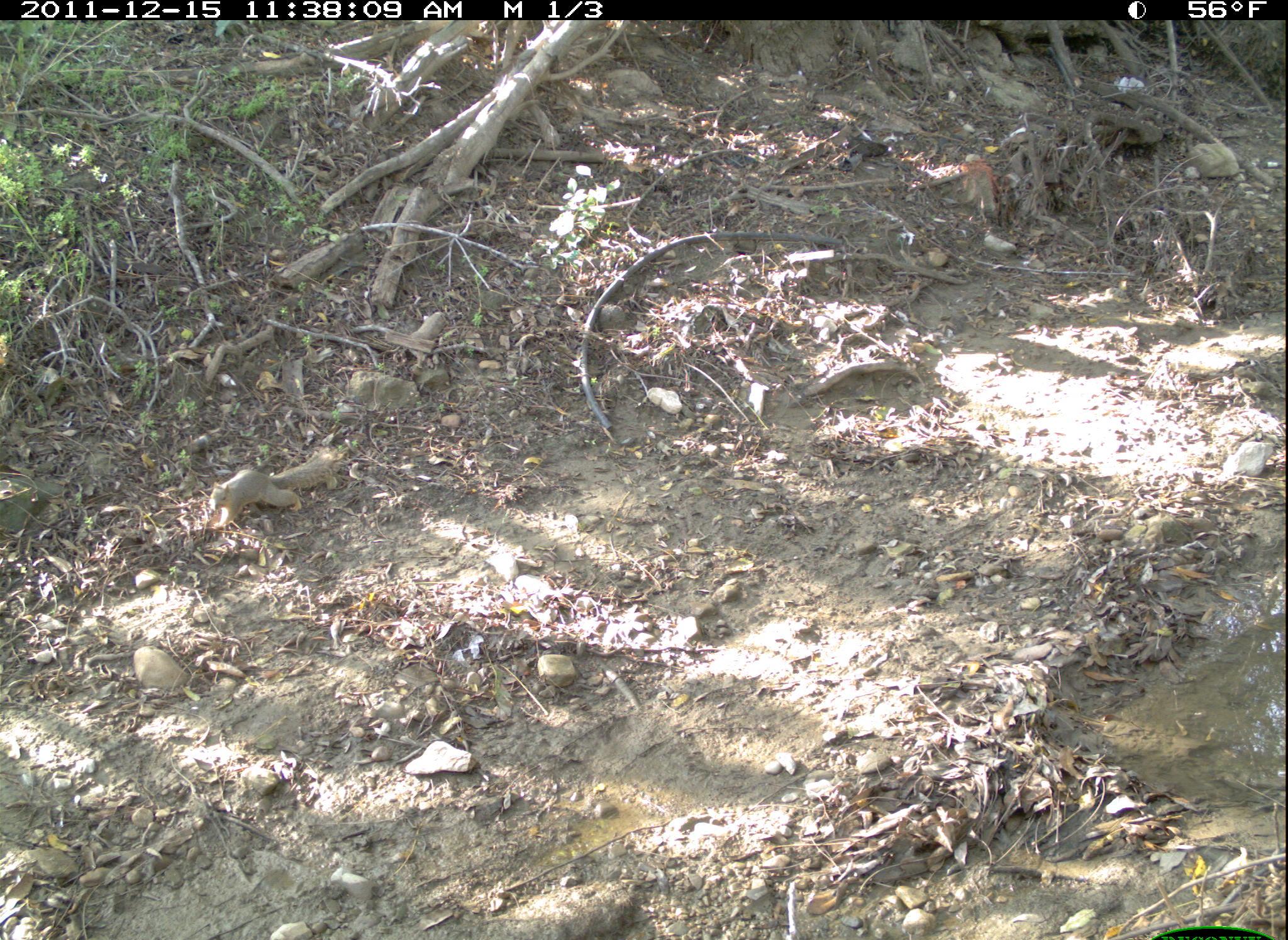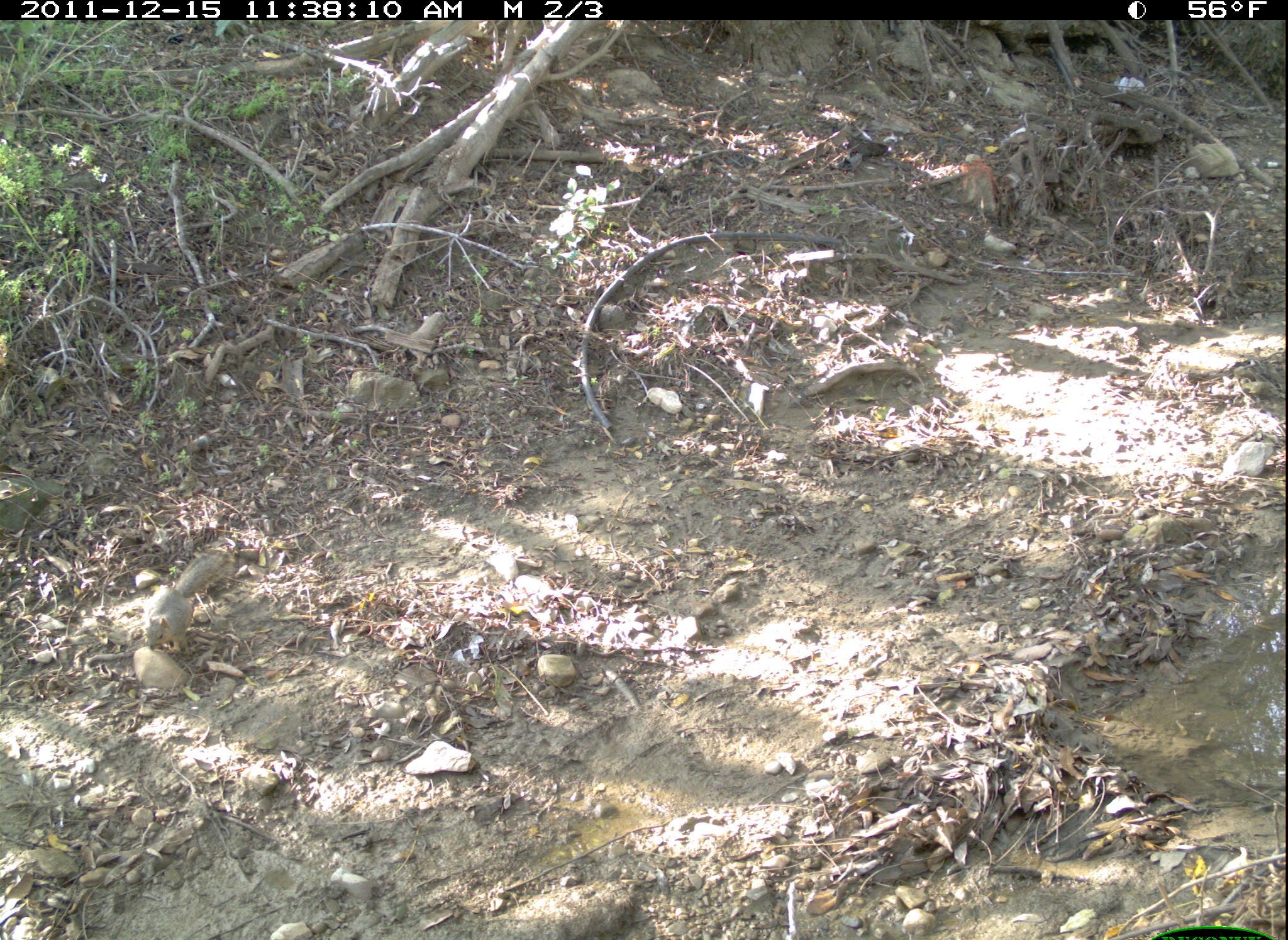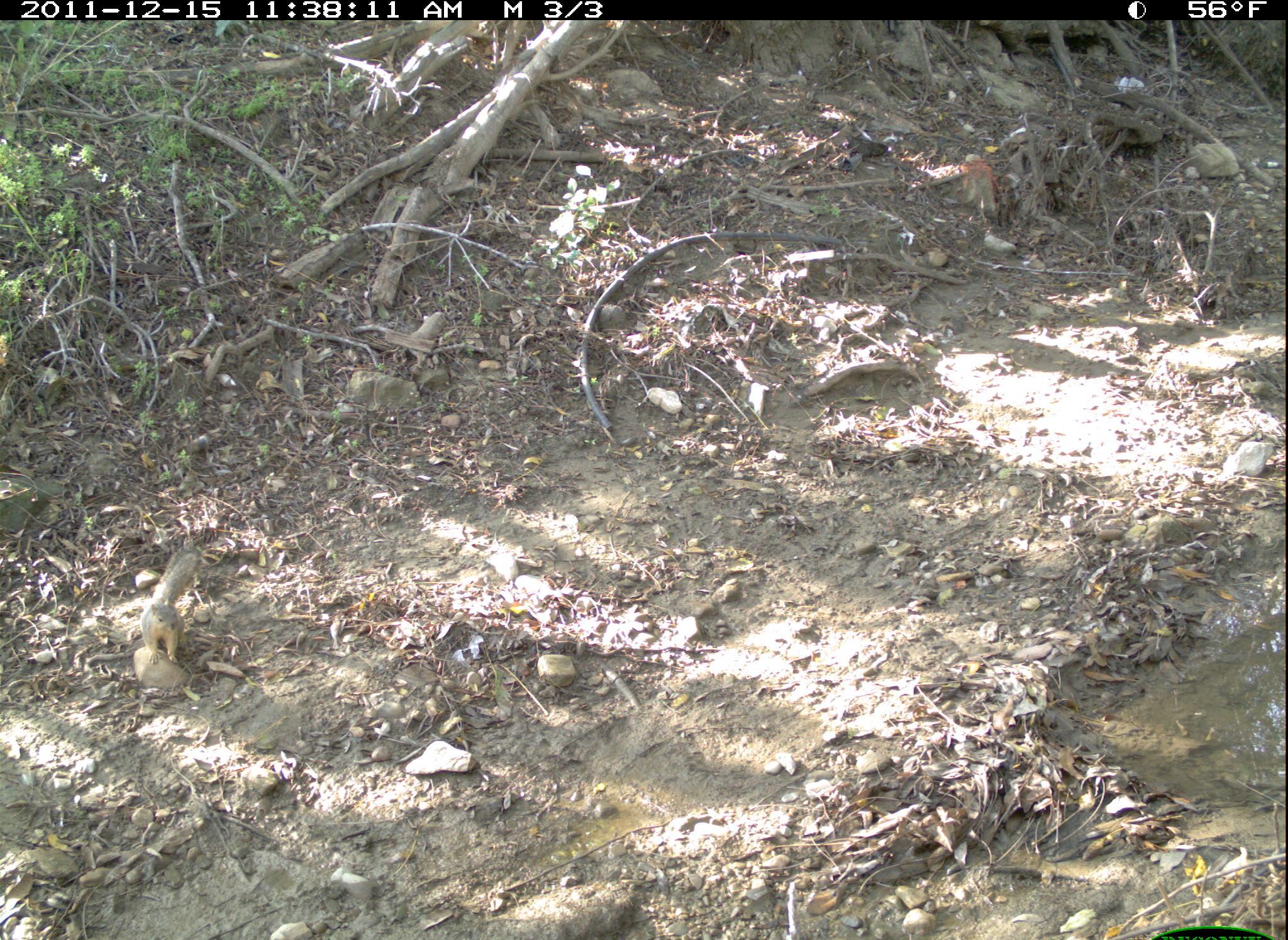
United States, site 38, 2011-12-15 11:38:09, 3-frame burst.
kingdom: Animalia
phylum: Chordata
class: Mammalia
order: Rodentia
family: Sciuridae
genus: Sciurus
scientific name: Sciurus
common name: squirrel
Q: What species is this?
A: Squirrel (Sciurus).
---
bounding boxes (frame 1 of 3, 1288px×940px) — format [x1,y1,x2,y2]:
squirrel: [198,444,345,537]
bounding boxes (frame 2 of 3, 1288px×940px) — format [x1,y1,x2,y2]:
squirrel: [138,543,246,675]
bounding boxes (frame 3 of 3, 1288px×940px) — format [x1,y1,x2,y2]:
squirrel: [134,541,206,668]